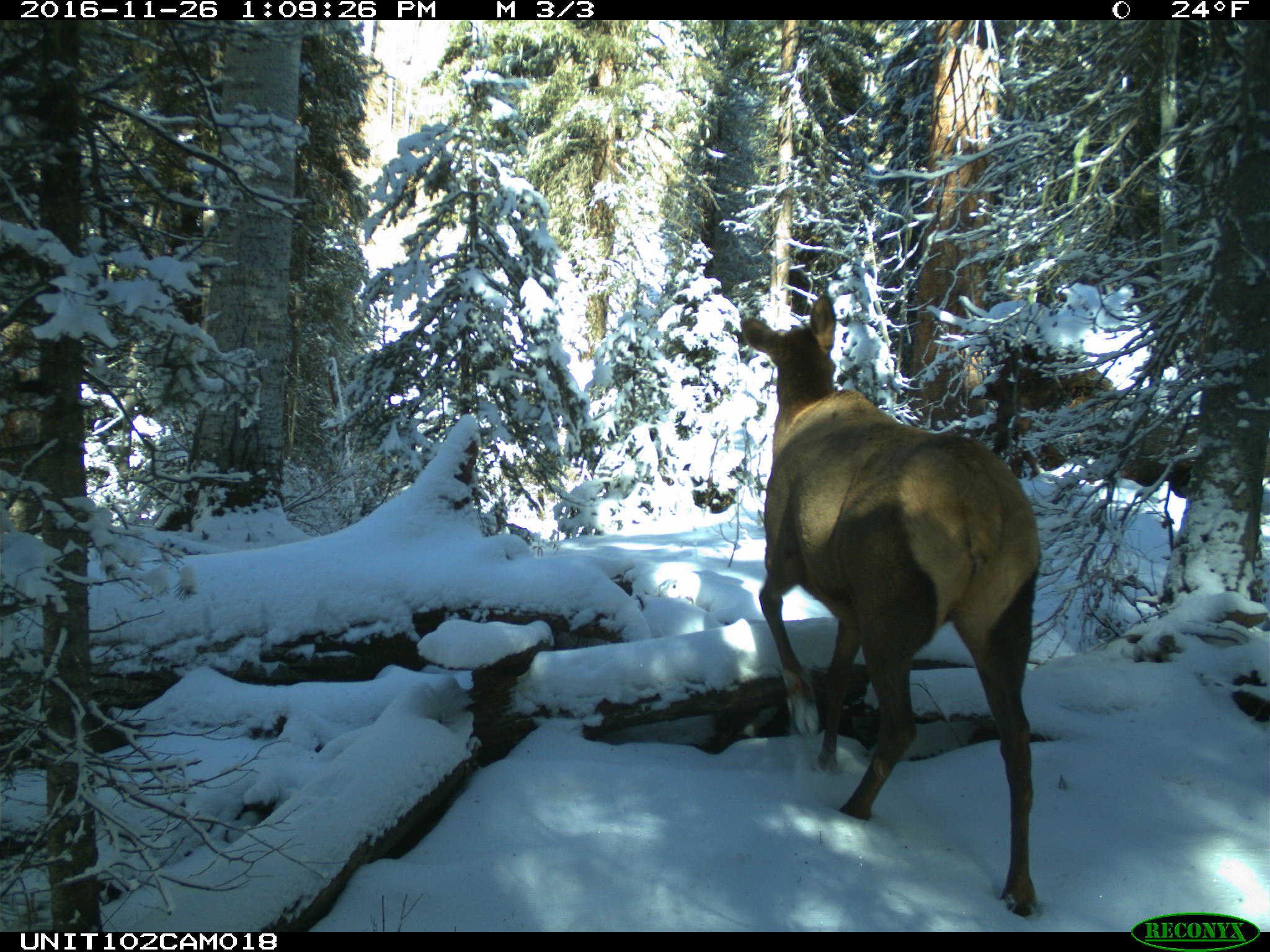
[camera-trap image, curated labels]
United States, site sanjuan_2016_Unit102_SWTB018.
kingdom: Animalia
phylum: Chordata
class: Mammalia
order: Artiodactyla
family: Cervidae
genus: Cervus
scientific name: Cervus elaphus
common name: red deer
Cervus elaphus (red deer).